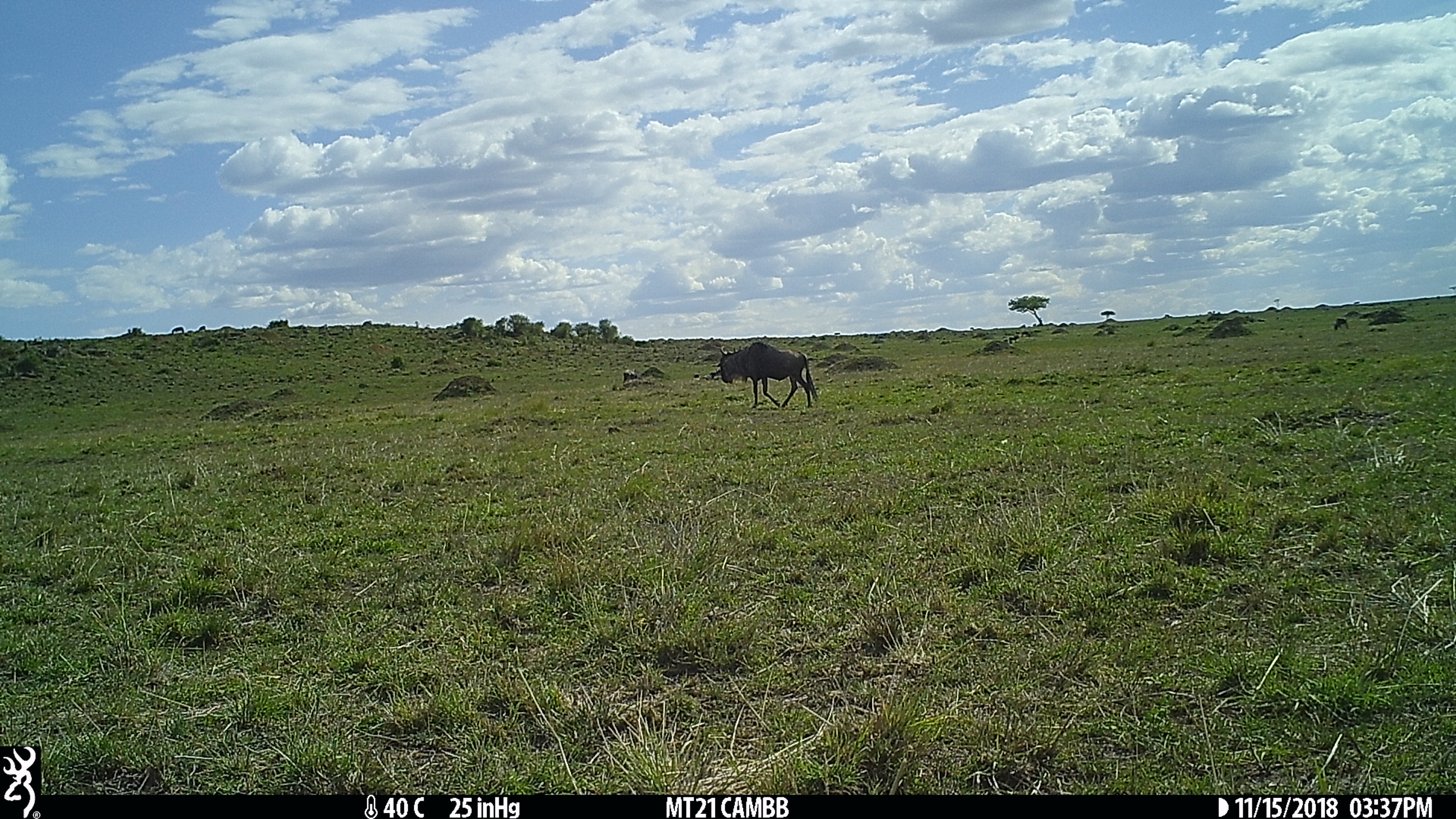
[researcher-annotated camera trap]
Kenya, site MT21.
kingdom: Animalia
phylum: Chordata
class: Mammalia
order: Artiodactyla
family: Bovidae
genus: Connochaetes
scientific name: Connochaetes taurinus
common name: blue wildebeest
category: wildebeest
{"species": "wildebeest (blue wildebeest) (Connochaetes taurinus)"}